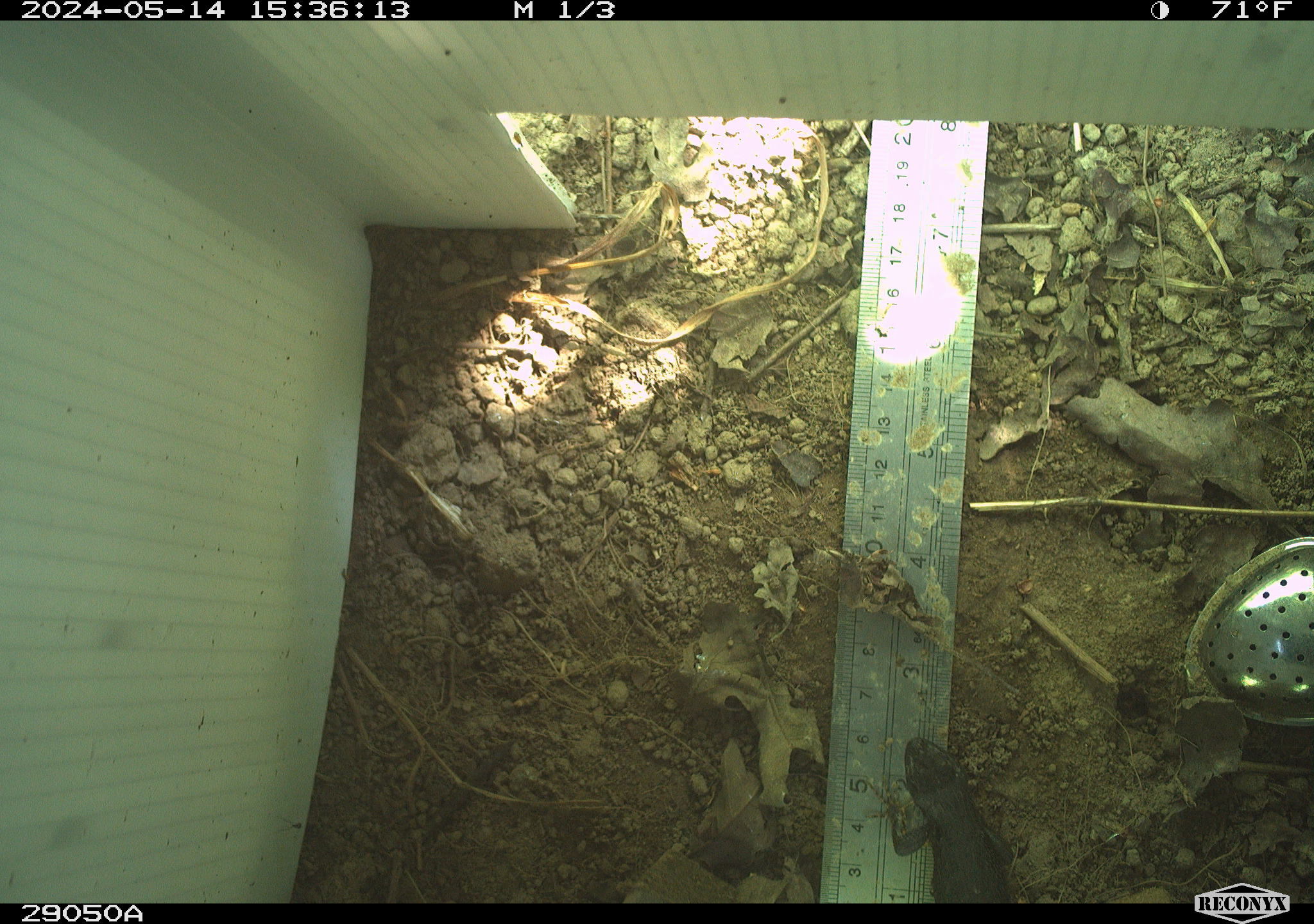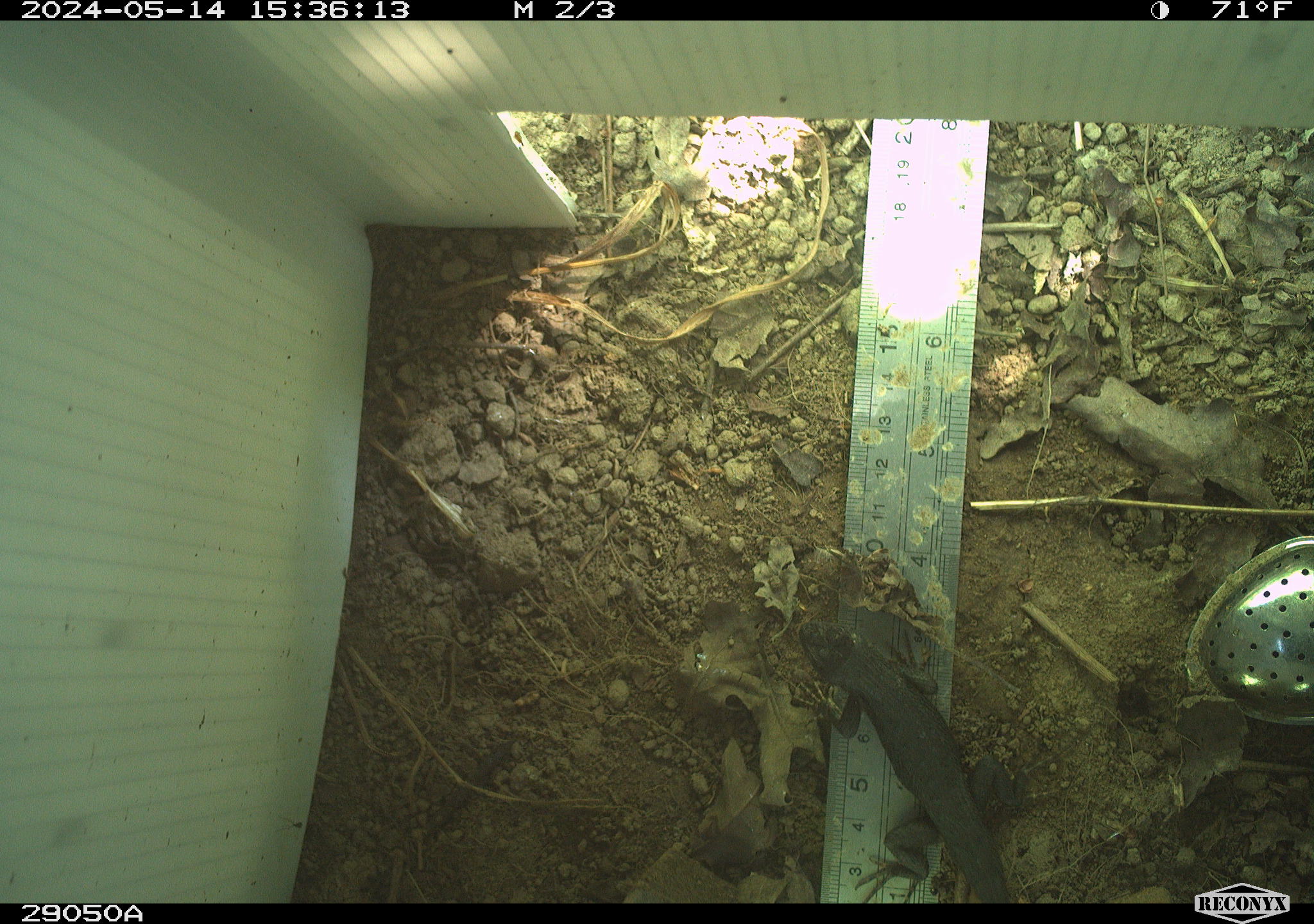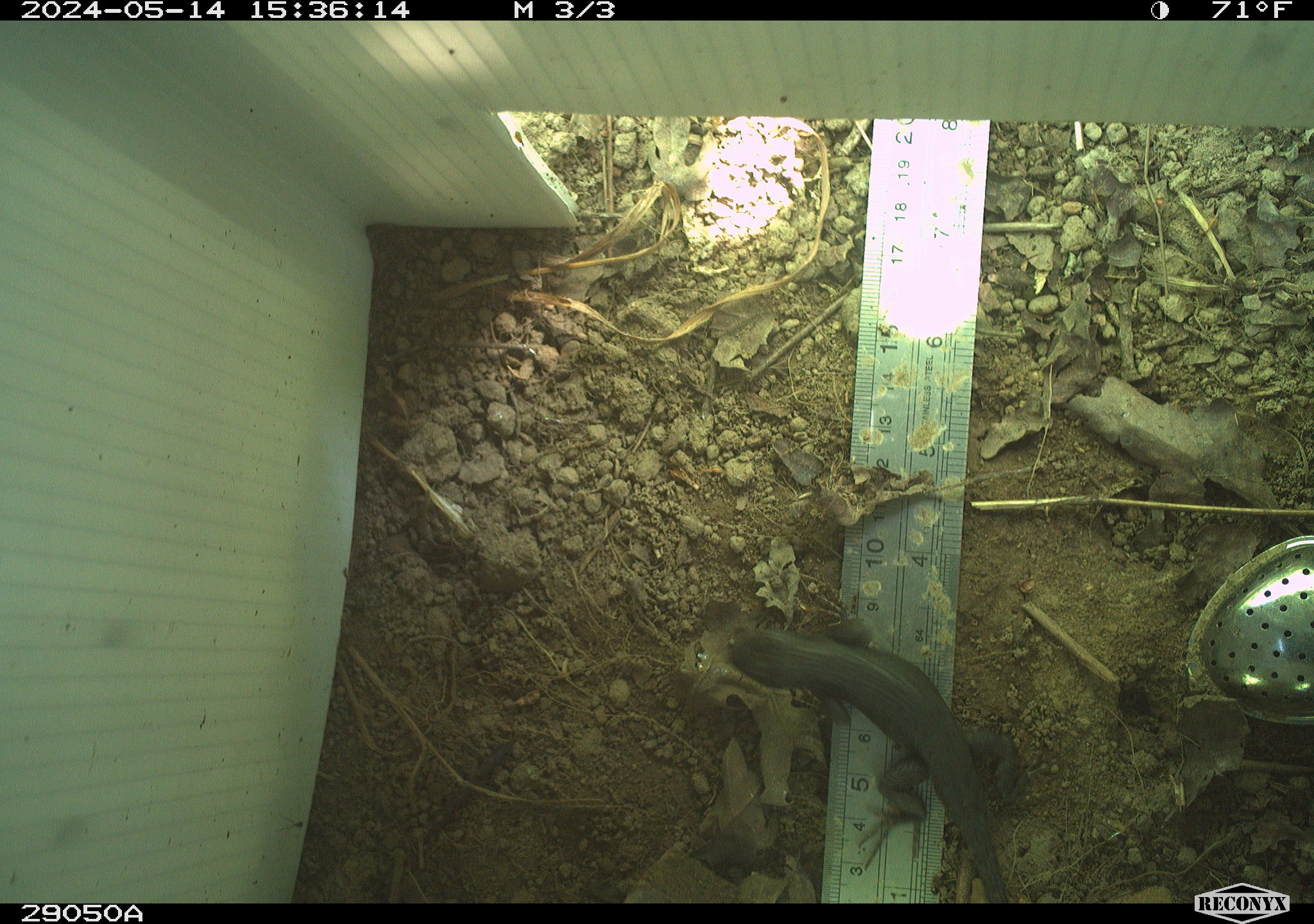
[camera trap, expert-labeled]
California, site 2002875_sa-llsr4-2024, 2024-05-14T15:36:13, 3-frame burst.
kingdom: Animalia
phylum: Chordata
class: Reptilia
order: Squamata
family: Phrynosomatidae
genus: Sceloporus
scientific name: Sceloporus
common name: spiny lizards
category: sceloporus species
Sceloporus species (spiny lizards) (Sceloporus).